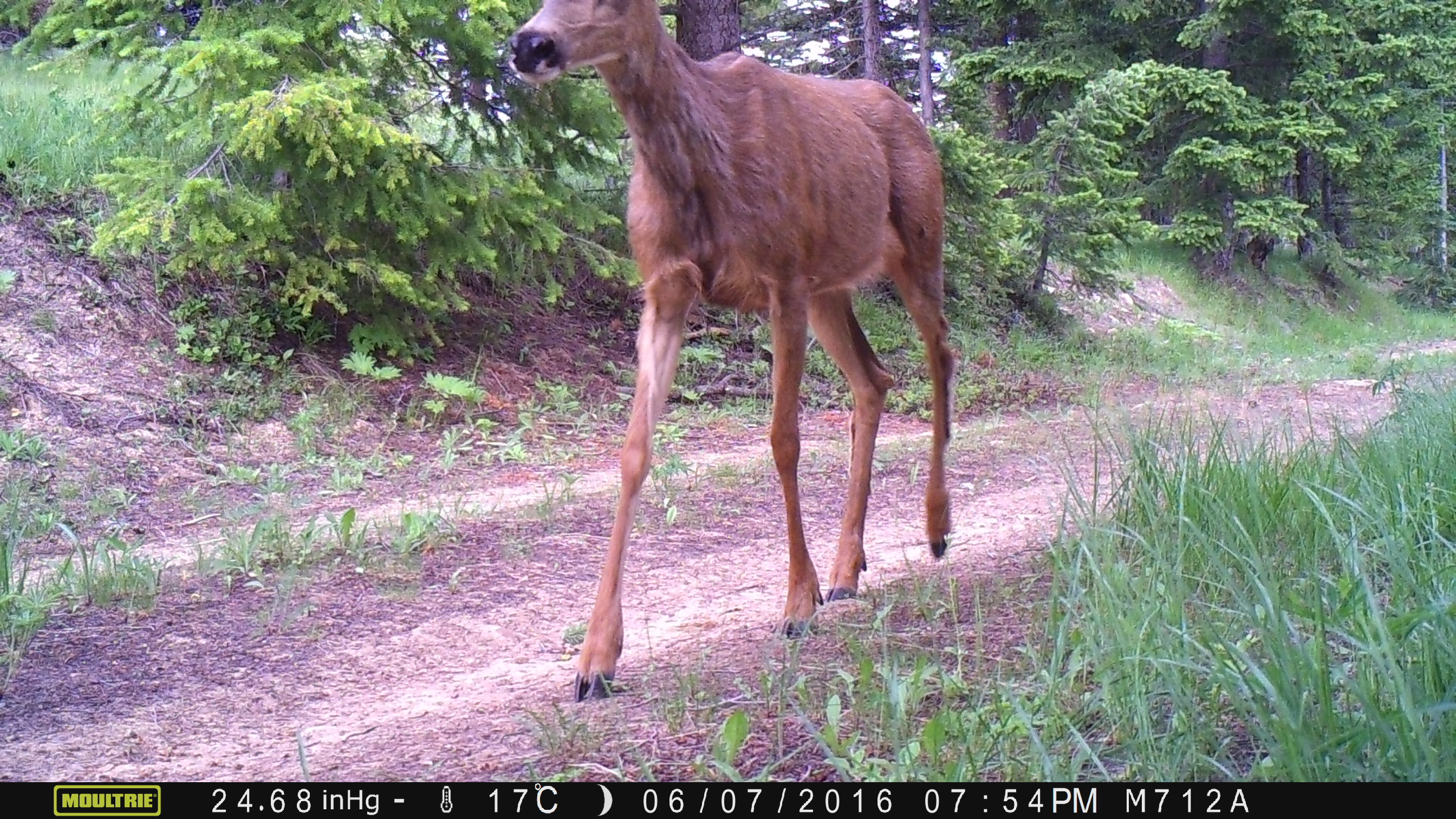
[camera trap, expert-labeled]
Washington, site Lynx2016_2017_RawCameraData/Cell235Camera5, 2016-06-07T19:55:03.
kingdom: Animalia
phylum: Chordata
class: Mammalia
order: Artiodactyla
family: Cervidae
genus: Odocoileus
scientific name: Odocoileus hemionus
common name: mule deer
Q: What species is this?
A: Odocoileus hemionus (mule deer).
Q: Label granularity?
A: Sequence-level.